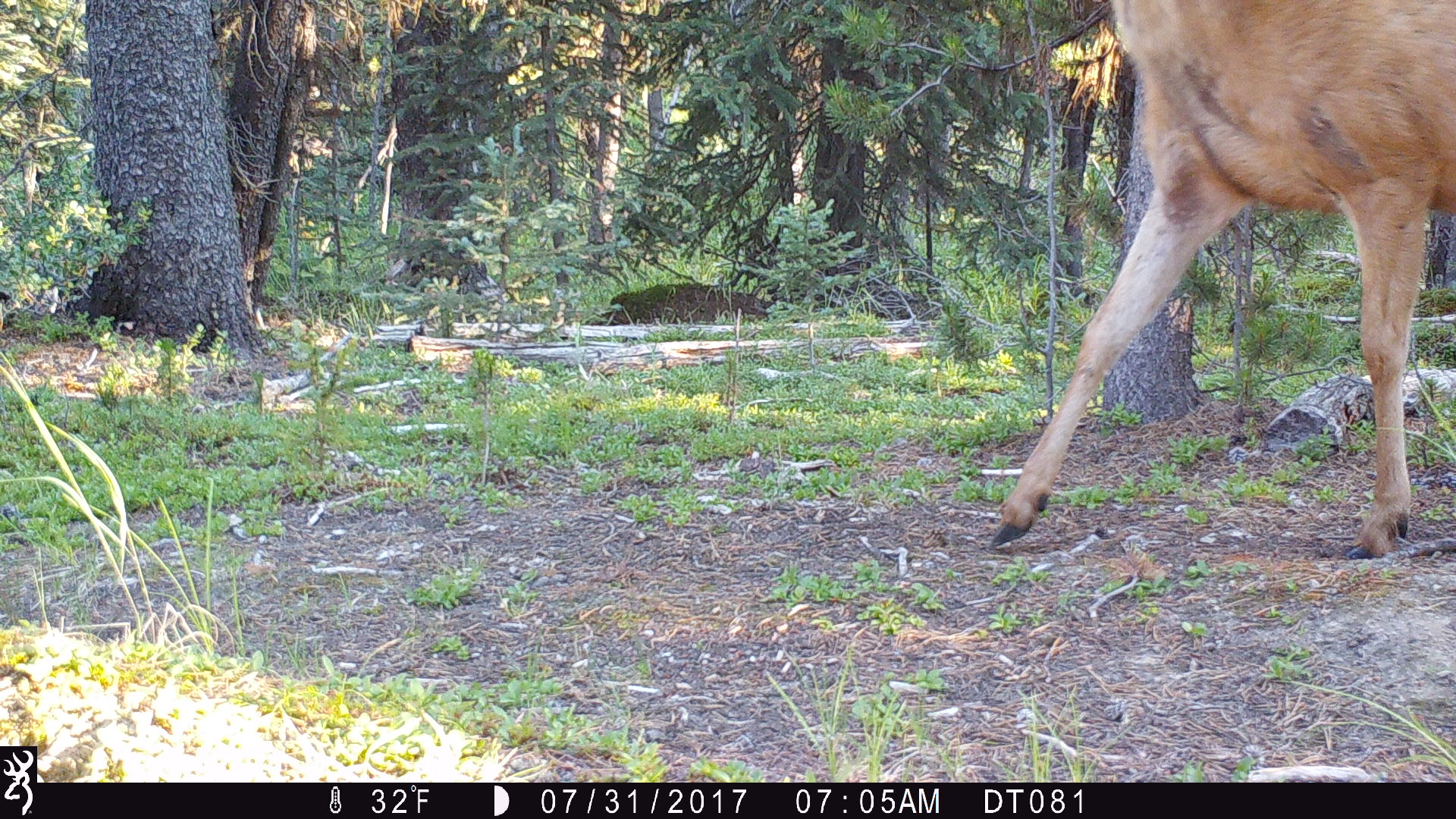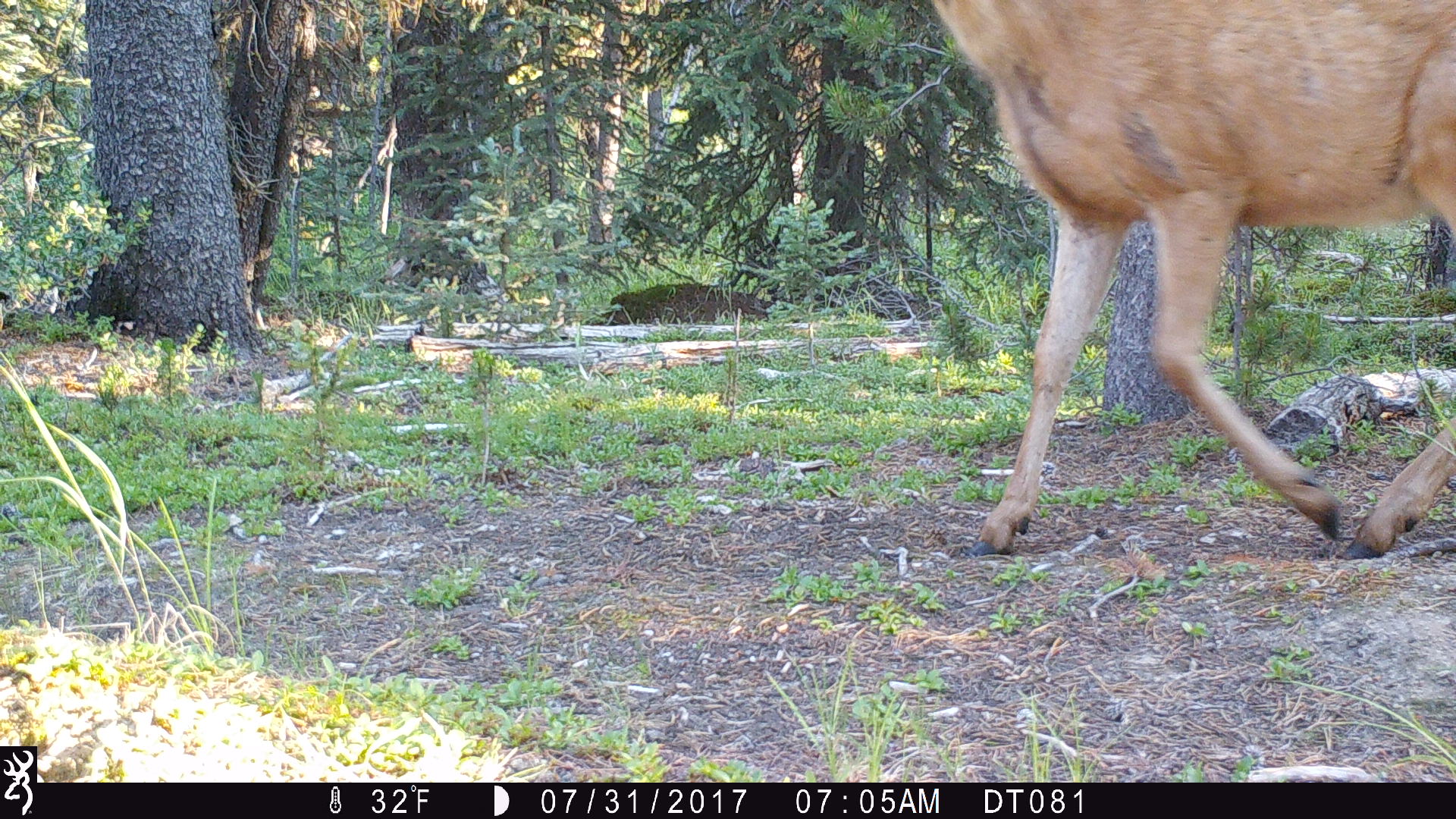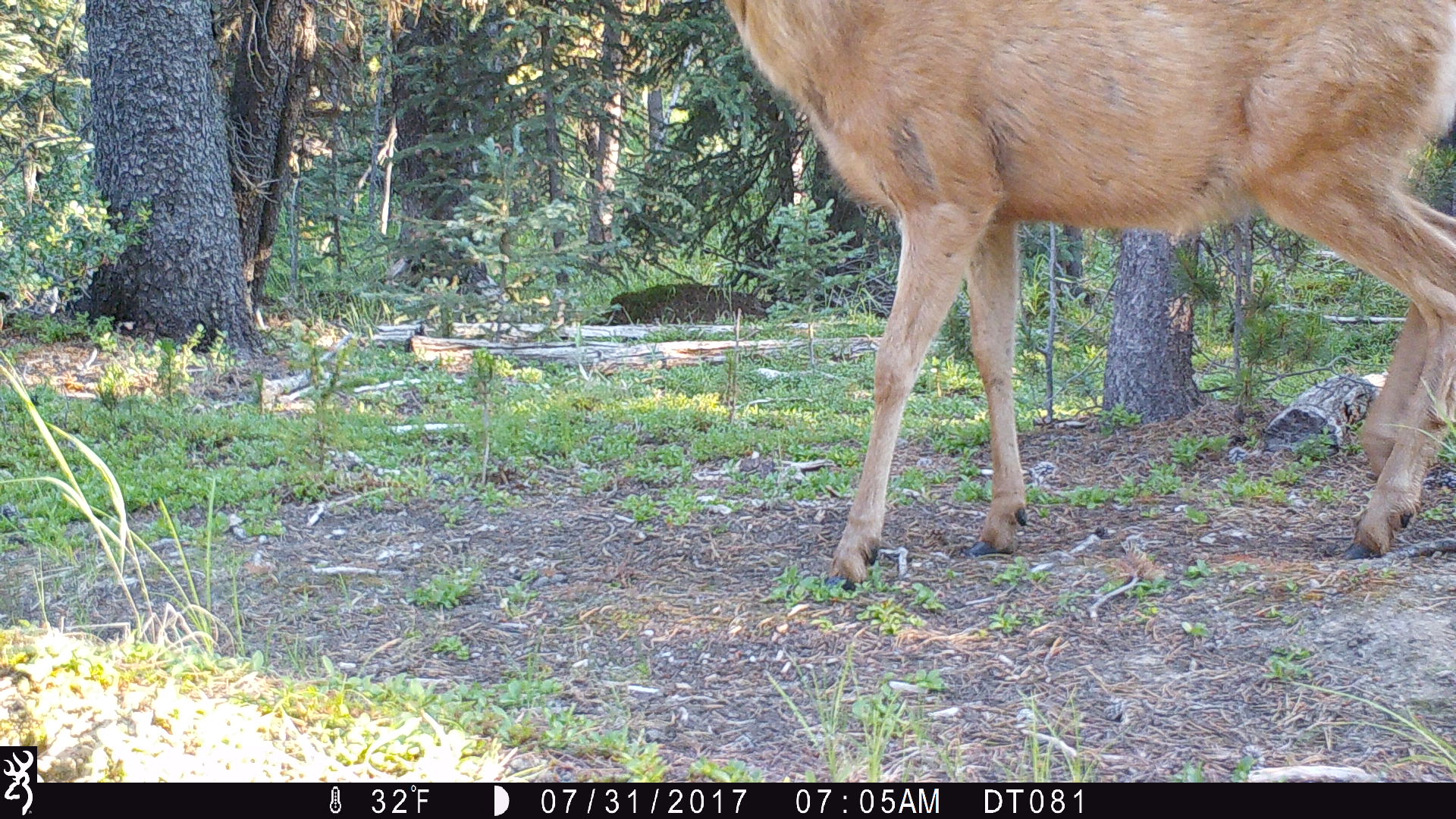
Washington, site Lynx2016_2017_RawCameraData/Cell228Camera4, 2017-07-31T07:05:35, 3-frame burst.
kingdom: Animalia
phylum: Chordata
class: Mammalia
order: Artiodactyla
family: Cervidae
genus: Odocoileus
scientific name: Odocoileus hemionus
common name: mule deer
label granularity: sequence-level